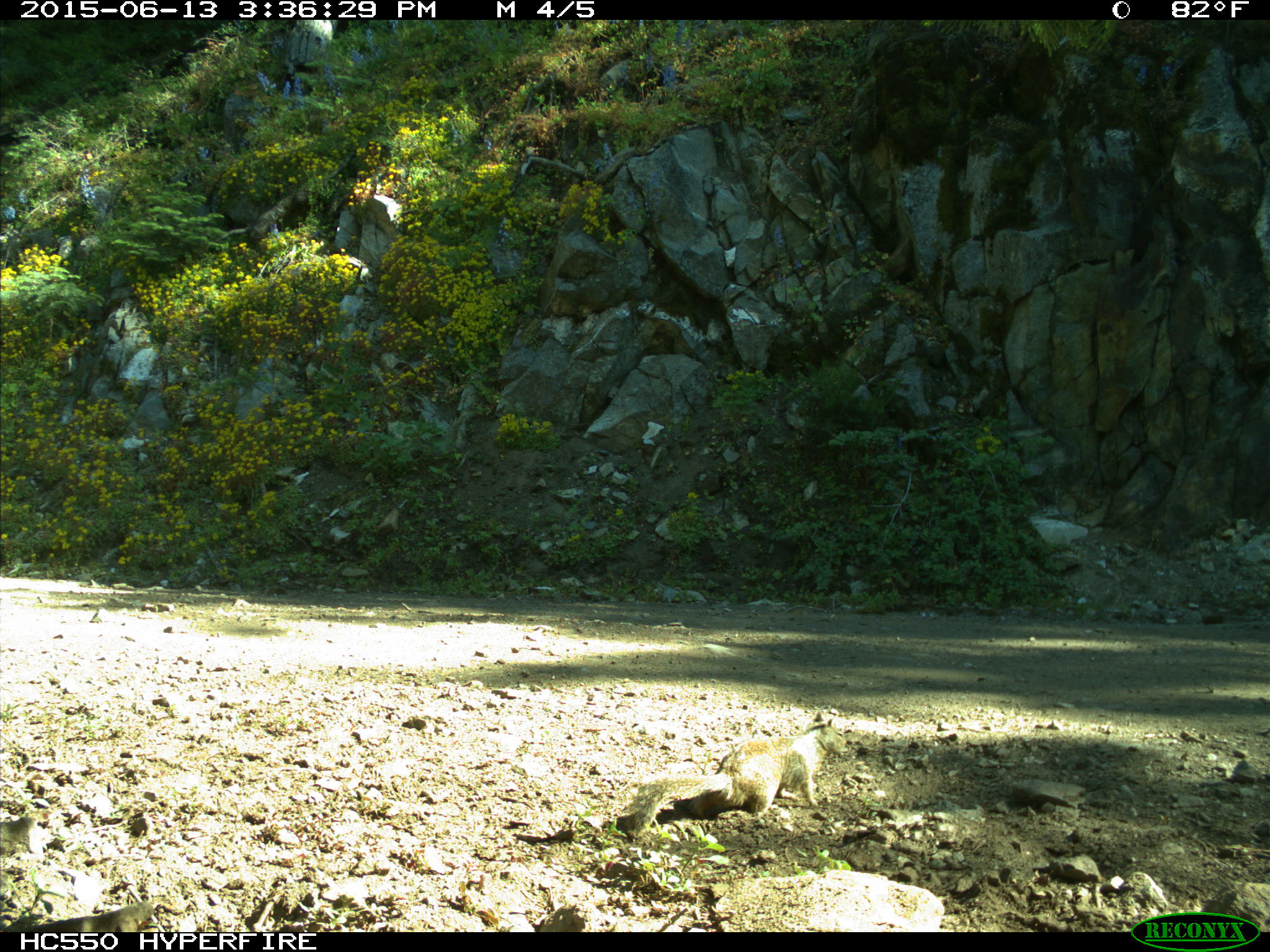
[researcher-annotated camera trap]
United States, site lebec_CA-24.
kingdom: Animalia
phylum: Chordata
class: Mammalia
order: Rodentia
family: Sciuridae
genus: Otospermophilus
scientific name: Otospermophilus beecheyi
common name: california ground squirrel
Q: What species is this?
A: Otospermophilus beecheyi (california ground squirrel).